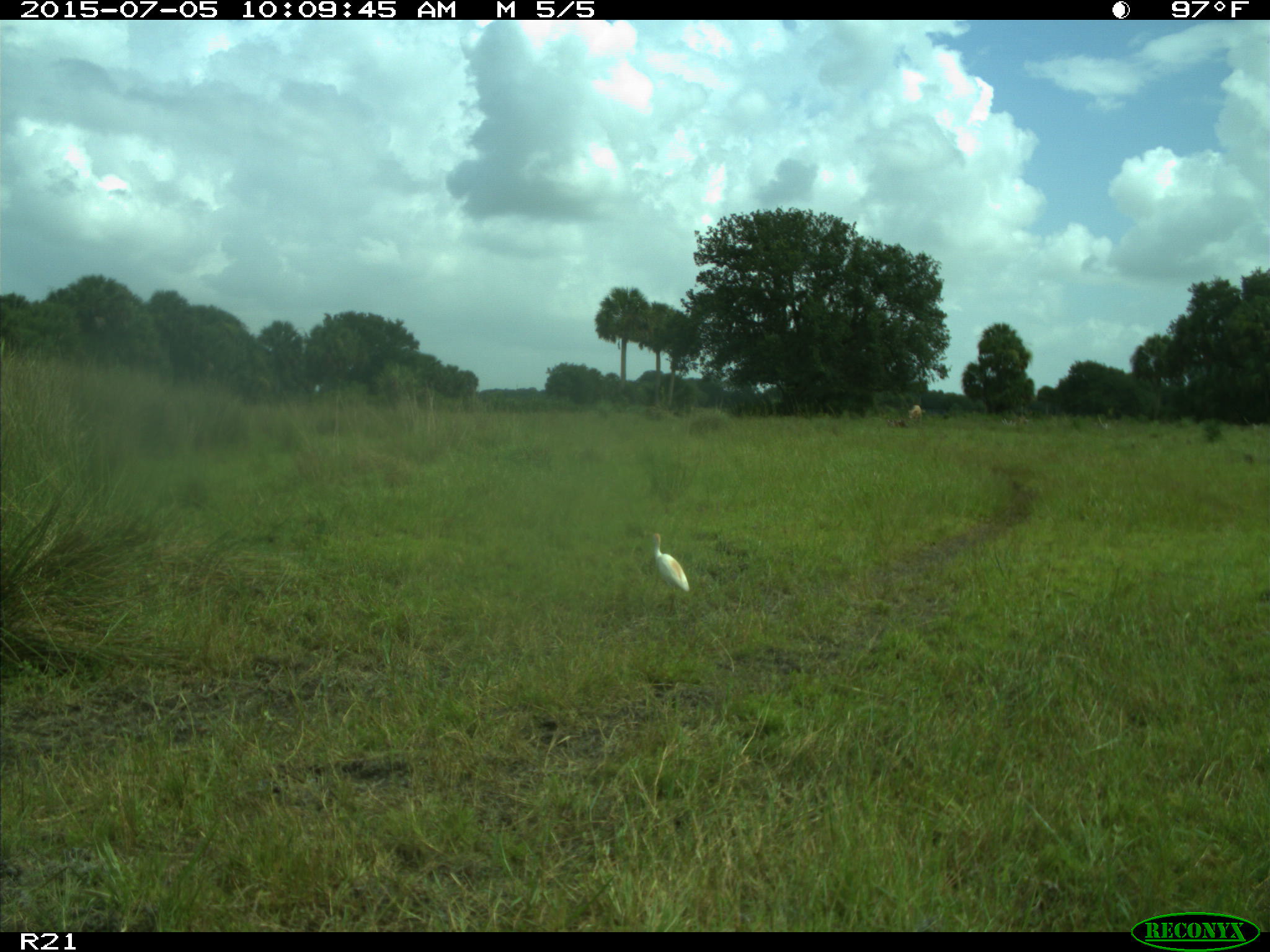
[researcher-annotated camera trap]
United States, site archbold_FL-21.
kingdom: Animalia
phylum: Chordata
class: Mammalia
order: Artiodactyla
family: Bovidae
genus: Bos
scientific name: Bos taurus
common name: domestic cow